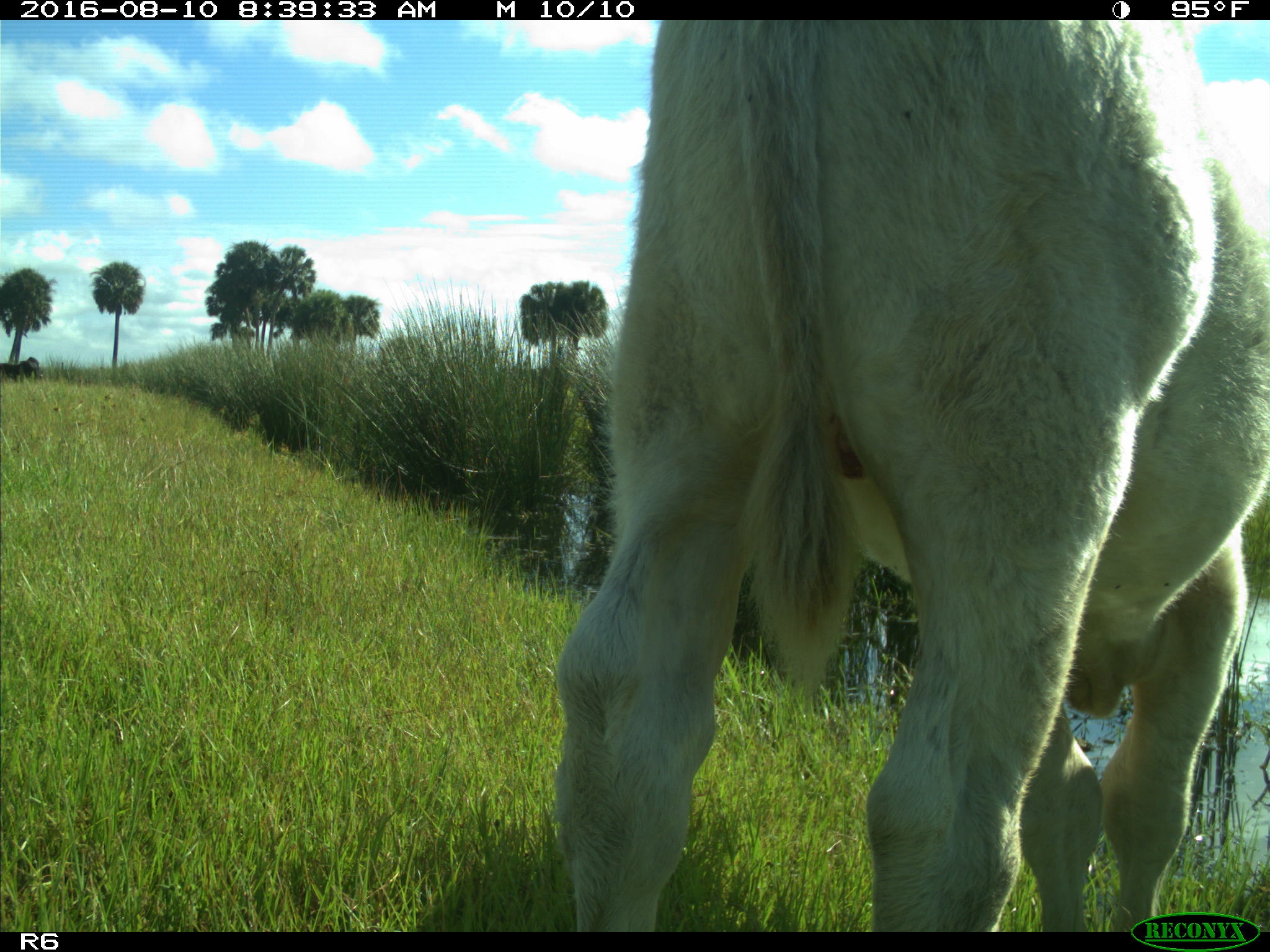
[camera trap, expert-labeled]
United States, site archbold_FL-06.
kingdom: Animalia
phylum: Chordata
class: Mammalia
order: Artiodactyla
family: Bovidae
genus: Bos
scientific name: Bos taurus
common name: domestic cow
Bos taurus (domestic cow).